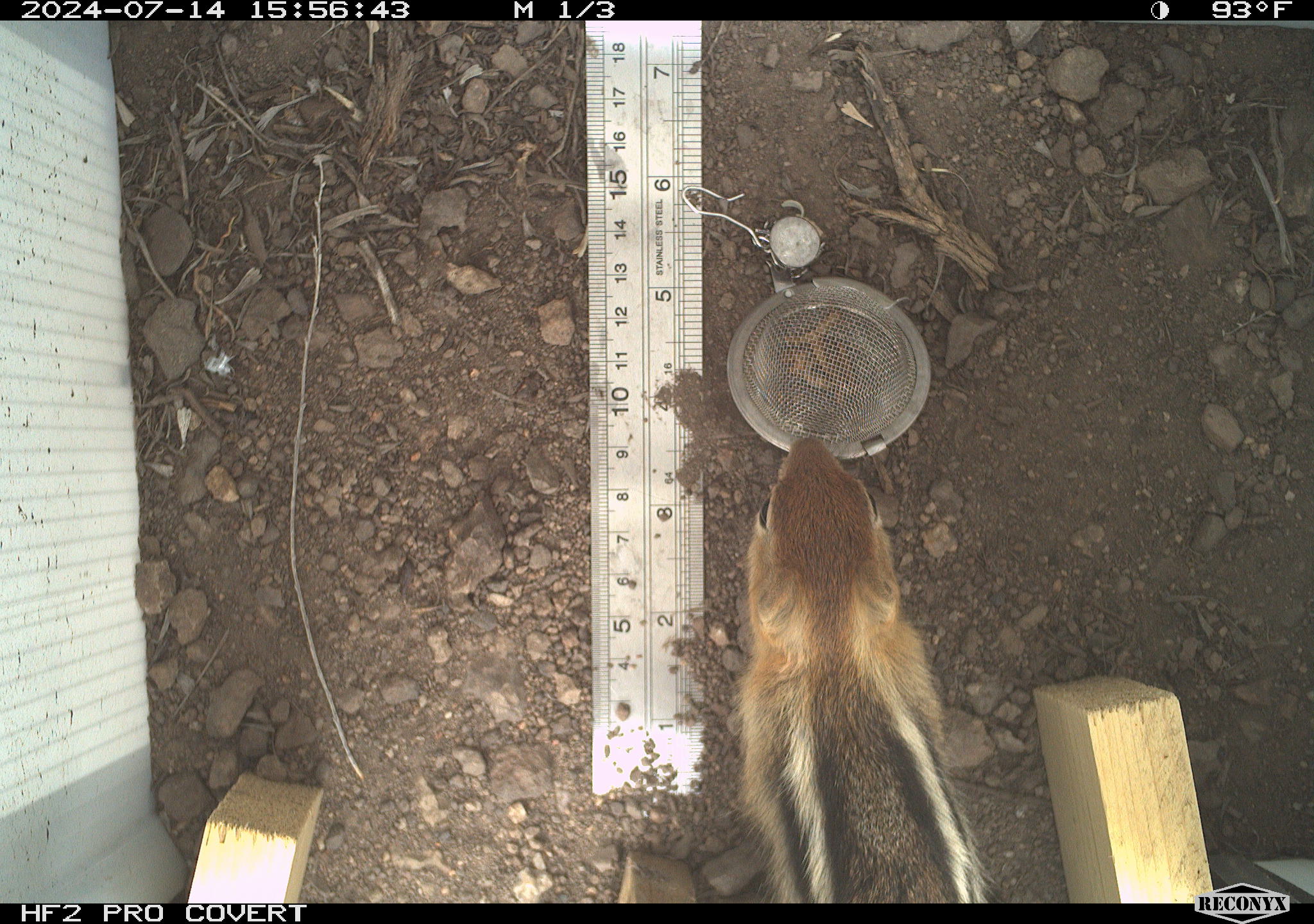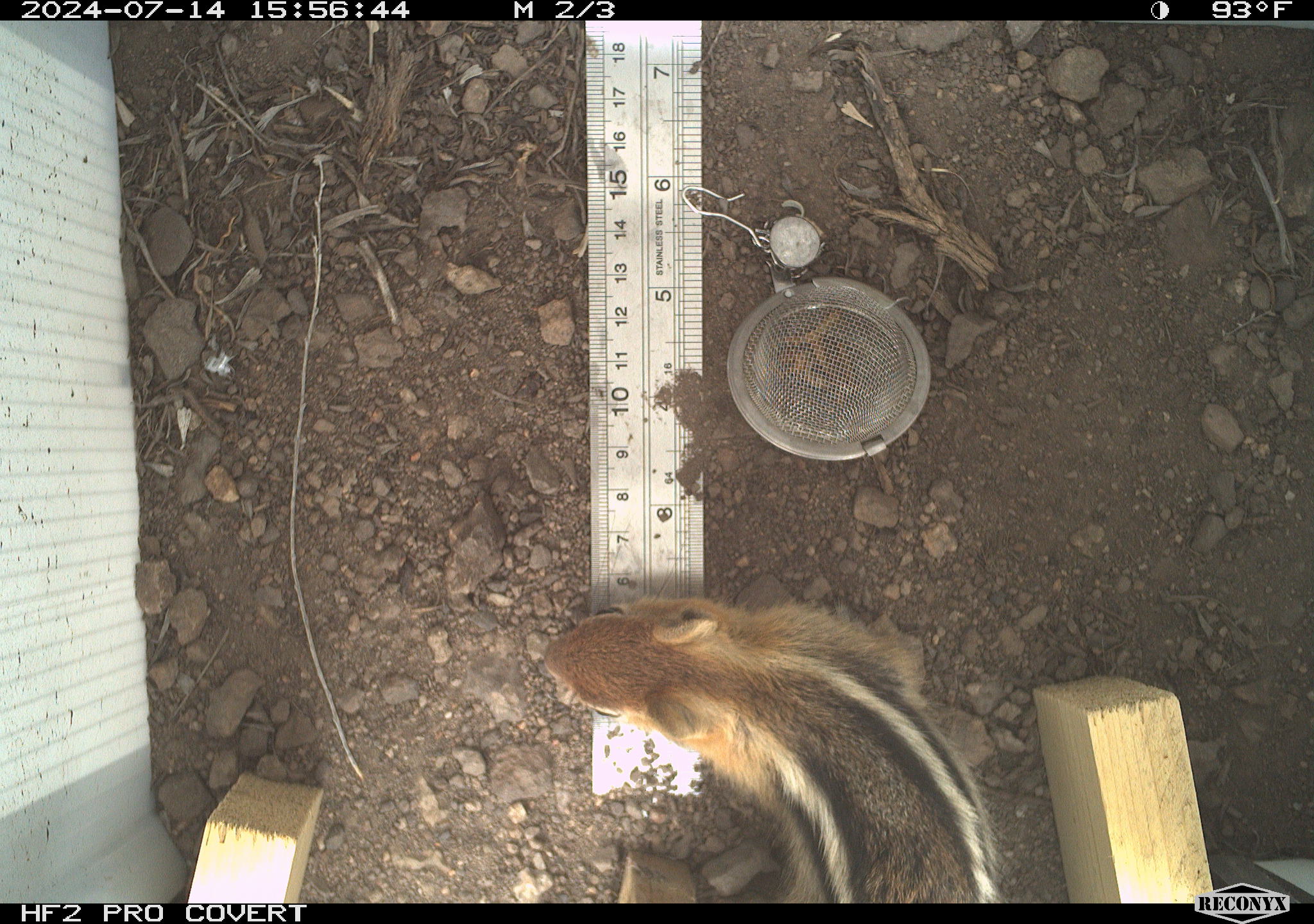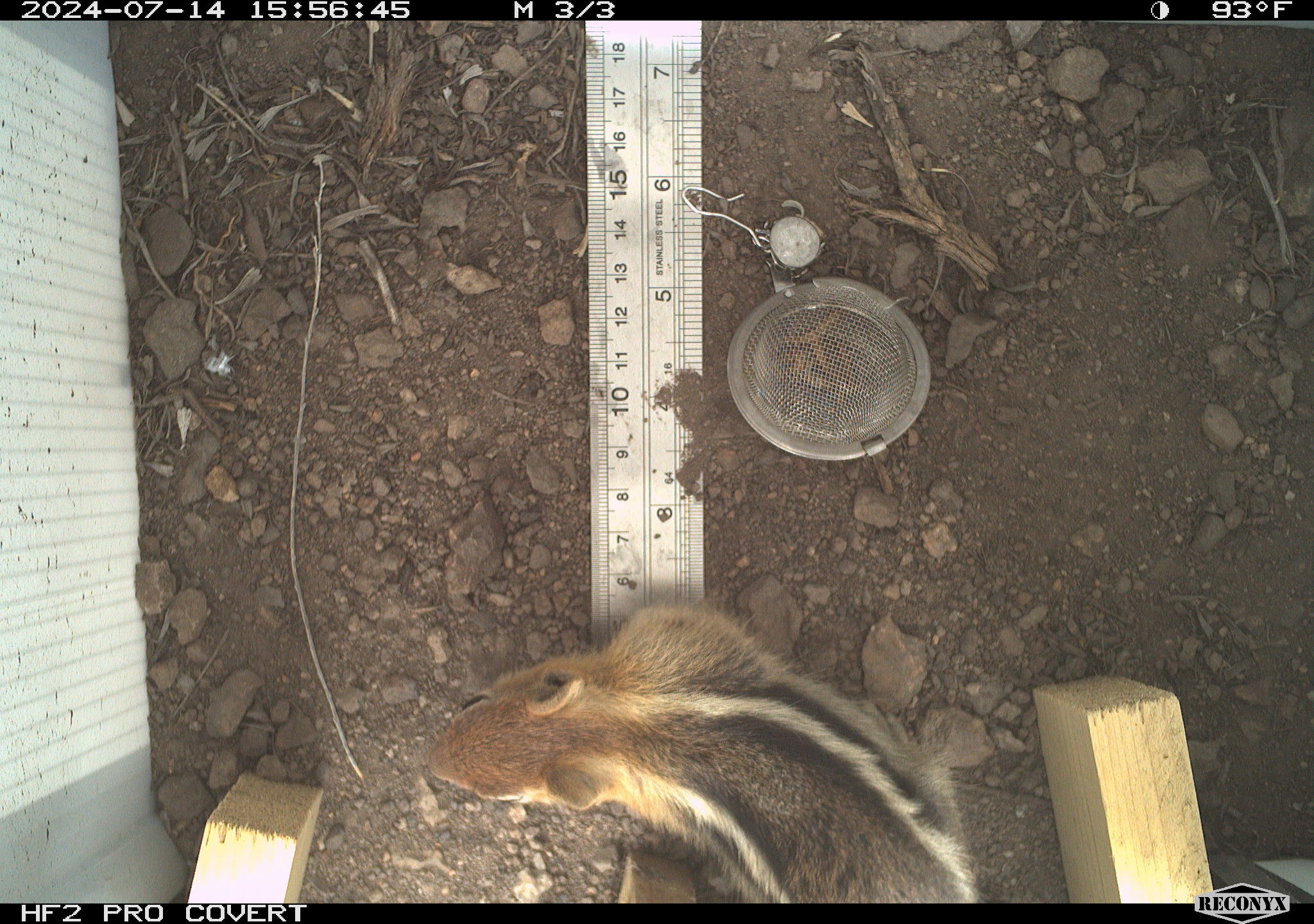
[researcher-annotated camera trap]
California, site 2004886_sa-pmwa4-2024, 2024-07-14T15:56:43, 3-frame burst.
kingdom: Animalia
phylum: Chordata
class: Mammalia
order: Rodentia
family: Sciuridae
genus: Callospermophilus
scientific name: Callospermophilus lateralis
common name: golden mantled ground squirrel